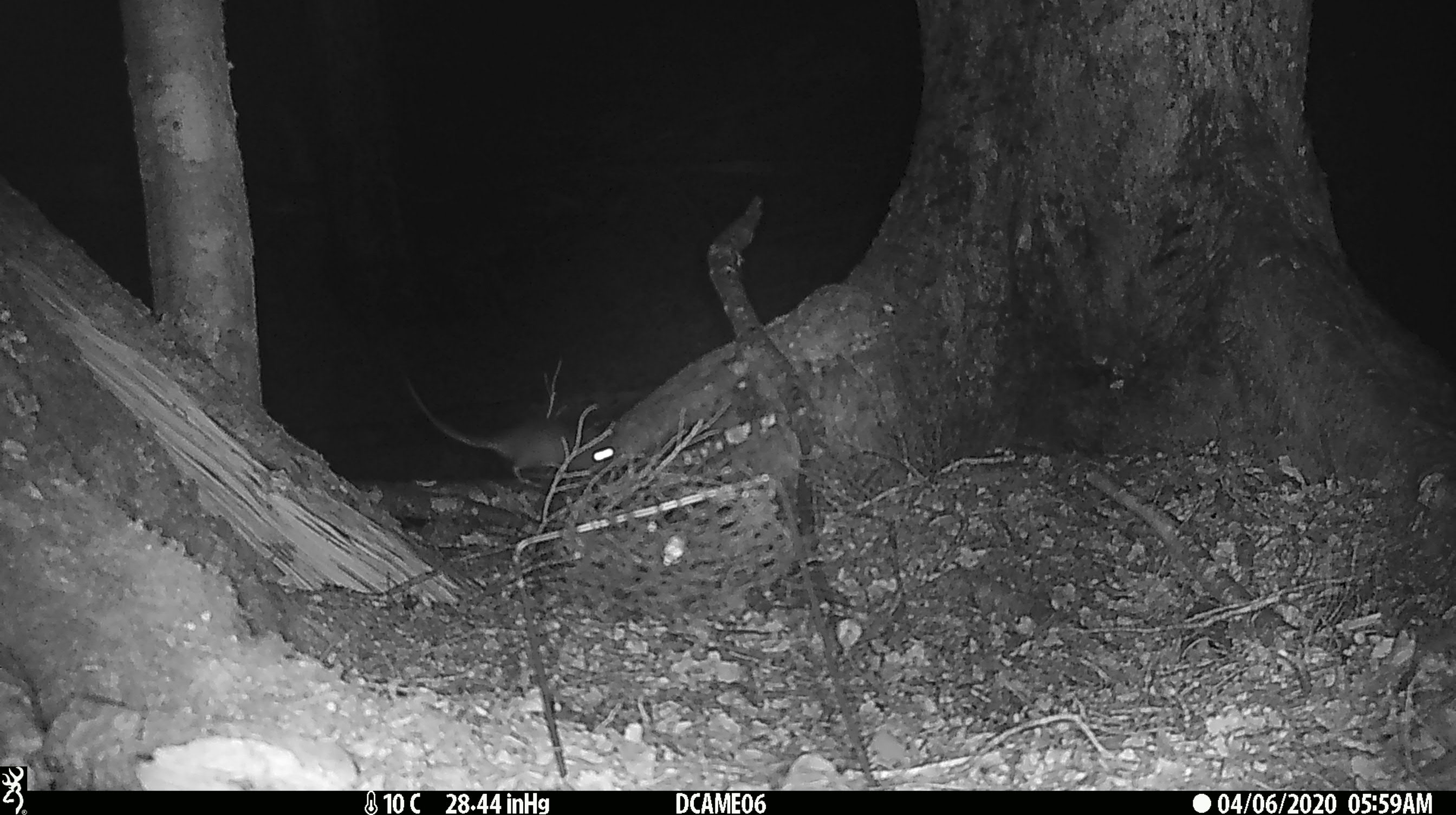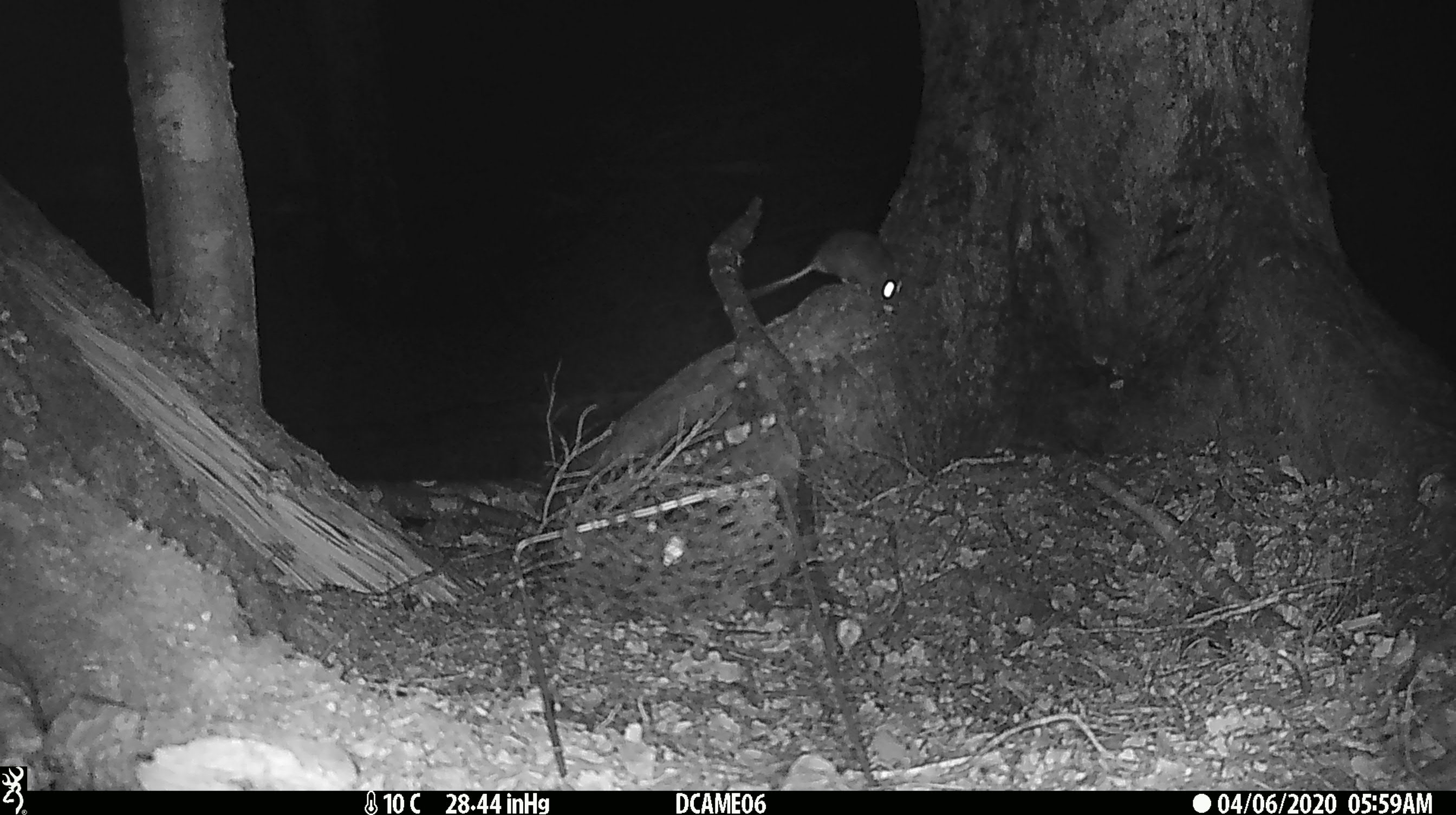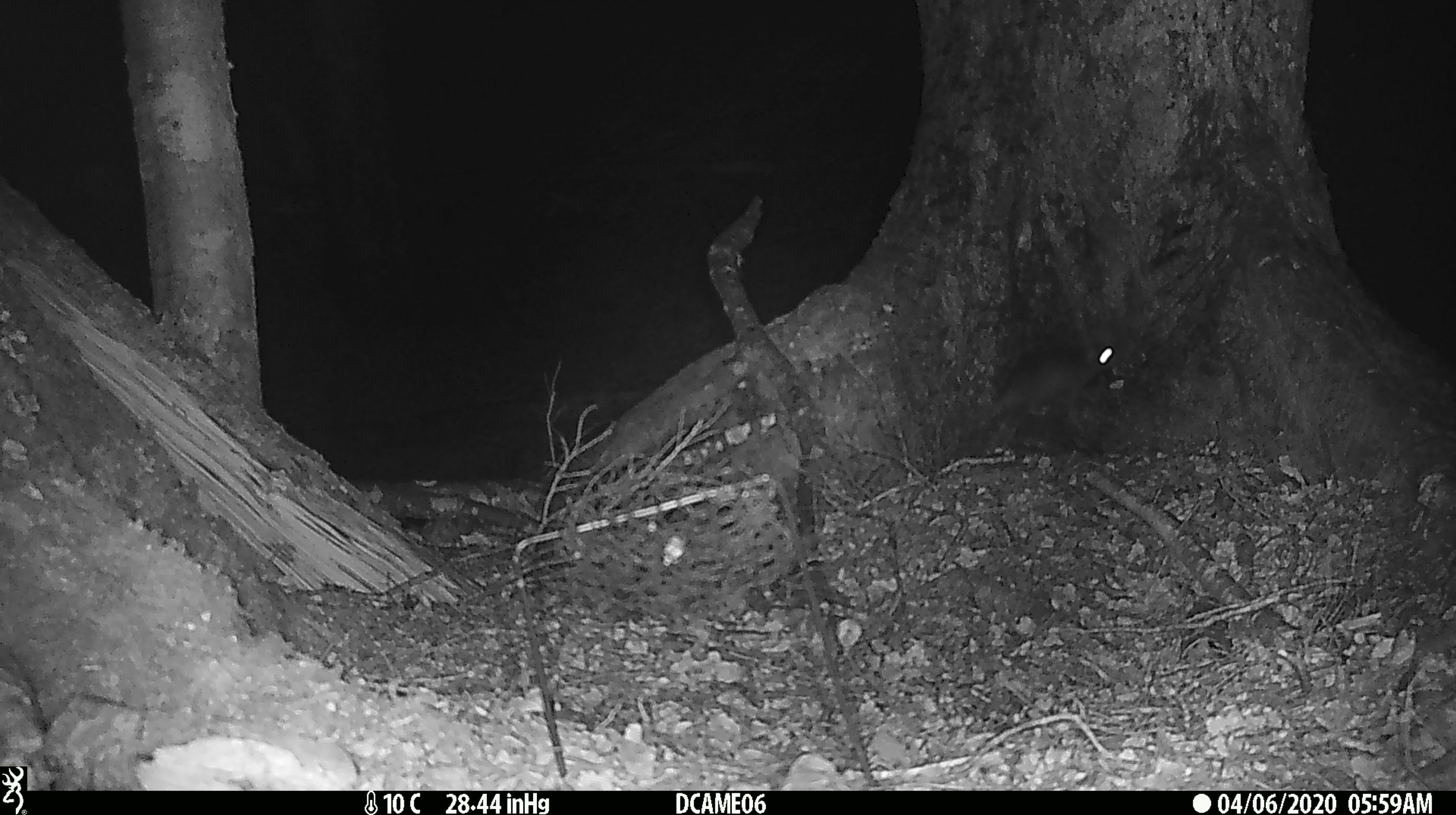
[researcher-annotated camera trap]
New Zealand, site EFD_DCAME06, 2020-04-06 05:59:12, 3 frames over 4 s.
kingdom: Animalia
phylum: Chordata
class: Mammalia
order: Rodentia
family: Muridae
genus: Rattus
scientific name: Rattus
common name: rat